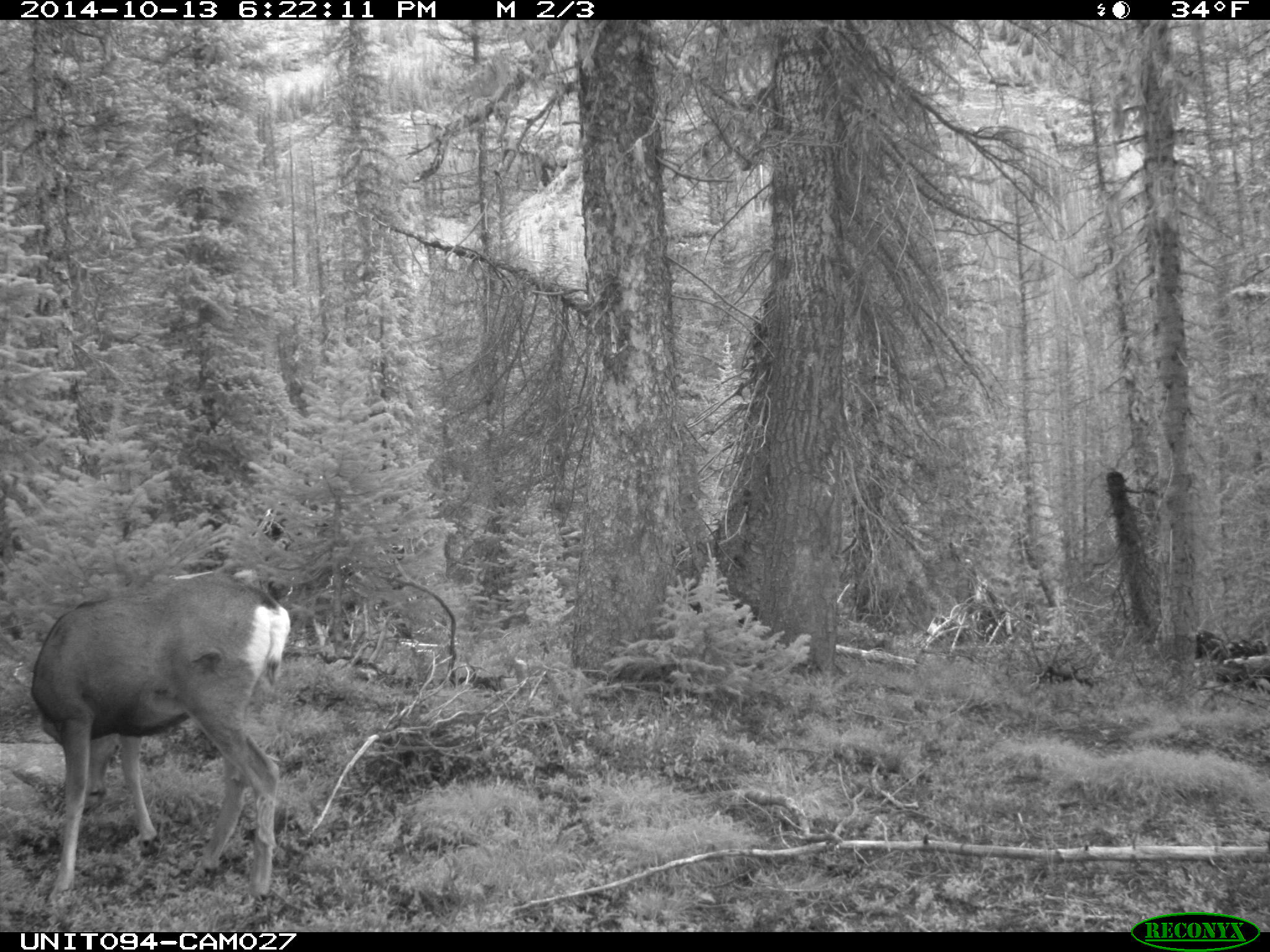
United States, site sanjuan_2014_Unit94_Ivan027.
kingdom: Animalia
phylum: Chordata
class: Mammalia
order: Artiodactyla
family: Cervidae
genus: Odocoileus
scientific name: Odocoileus hemionus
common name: mule deer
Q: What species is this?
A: Odocoileus hemionus (mule deer).